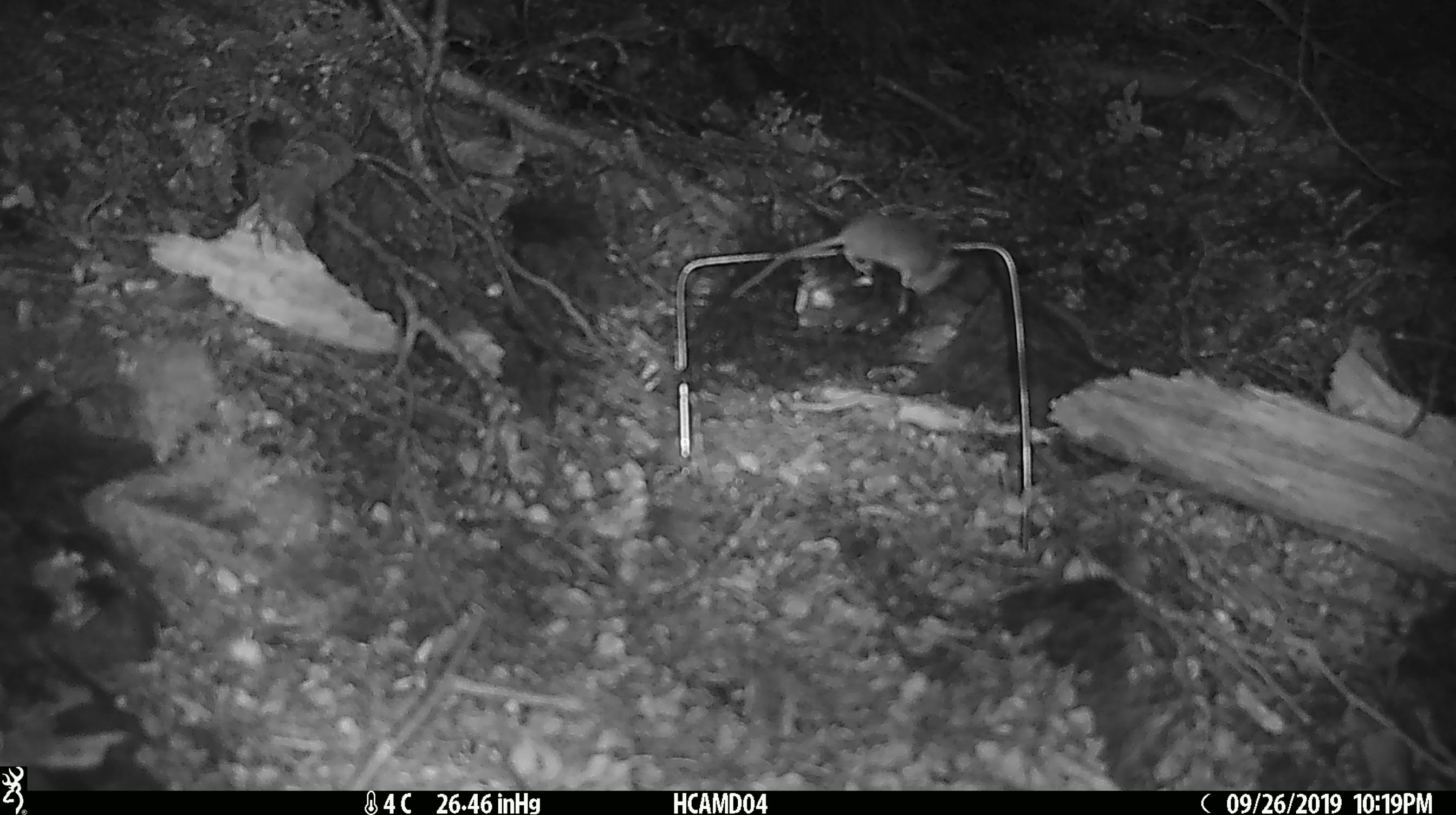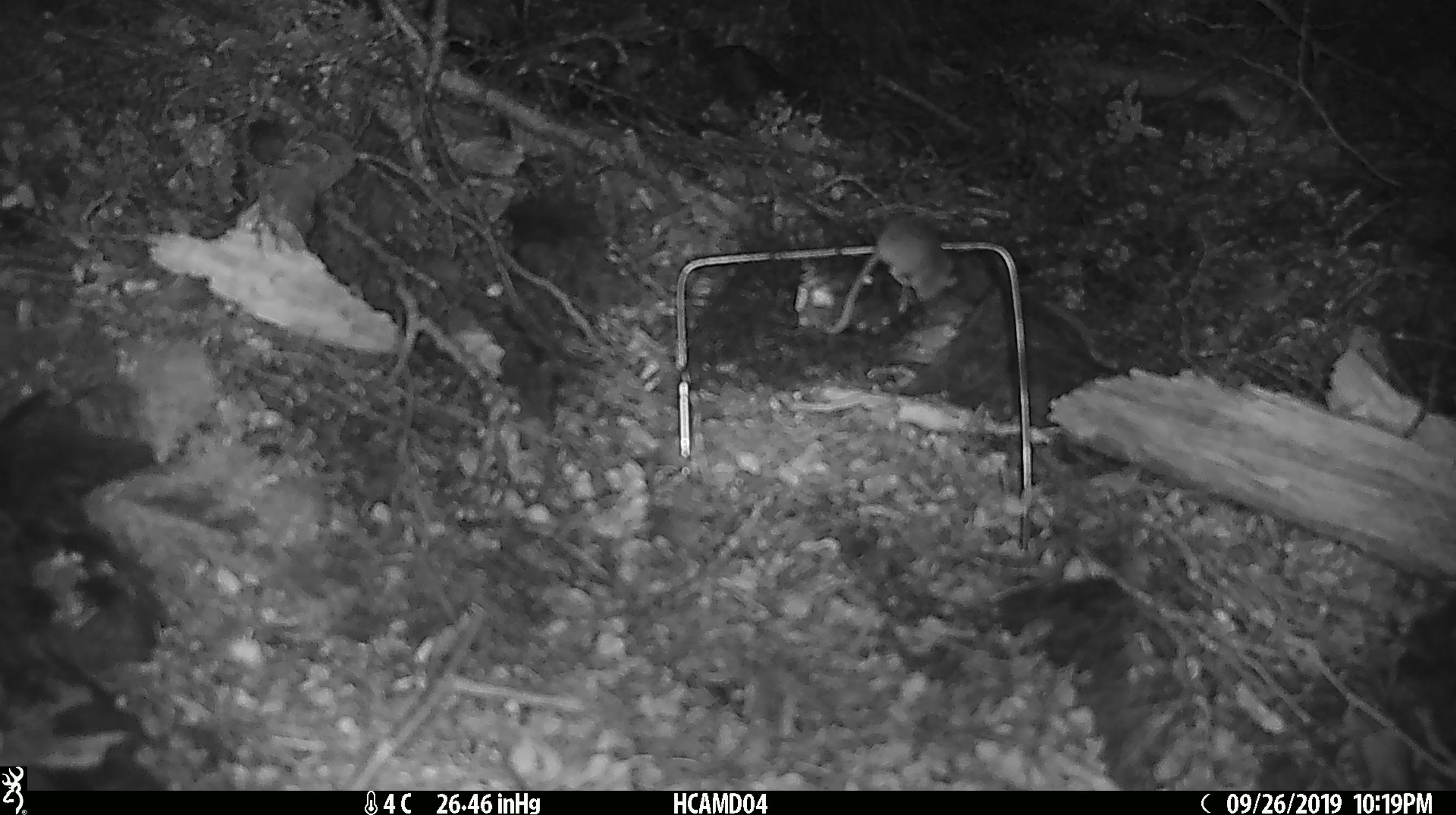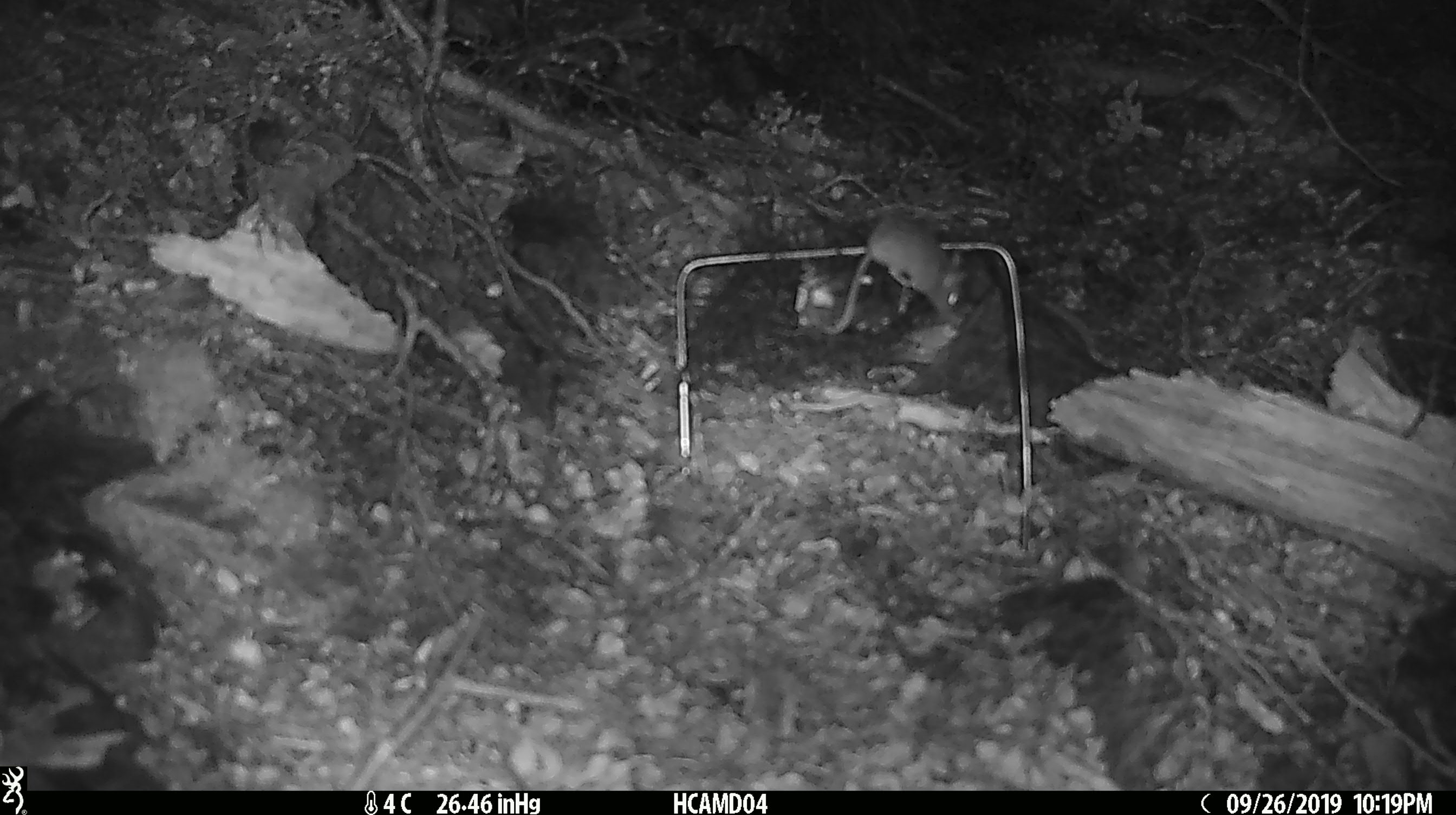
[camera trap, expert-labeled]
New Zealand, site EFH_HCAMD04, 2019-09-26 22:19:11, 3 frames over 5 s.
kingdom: Animalia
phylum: Chordata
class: Mammalia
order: Rodentia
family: Muridae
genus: Mus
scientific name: Mus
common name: mouse